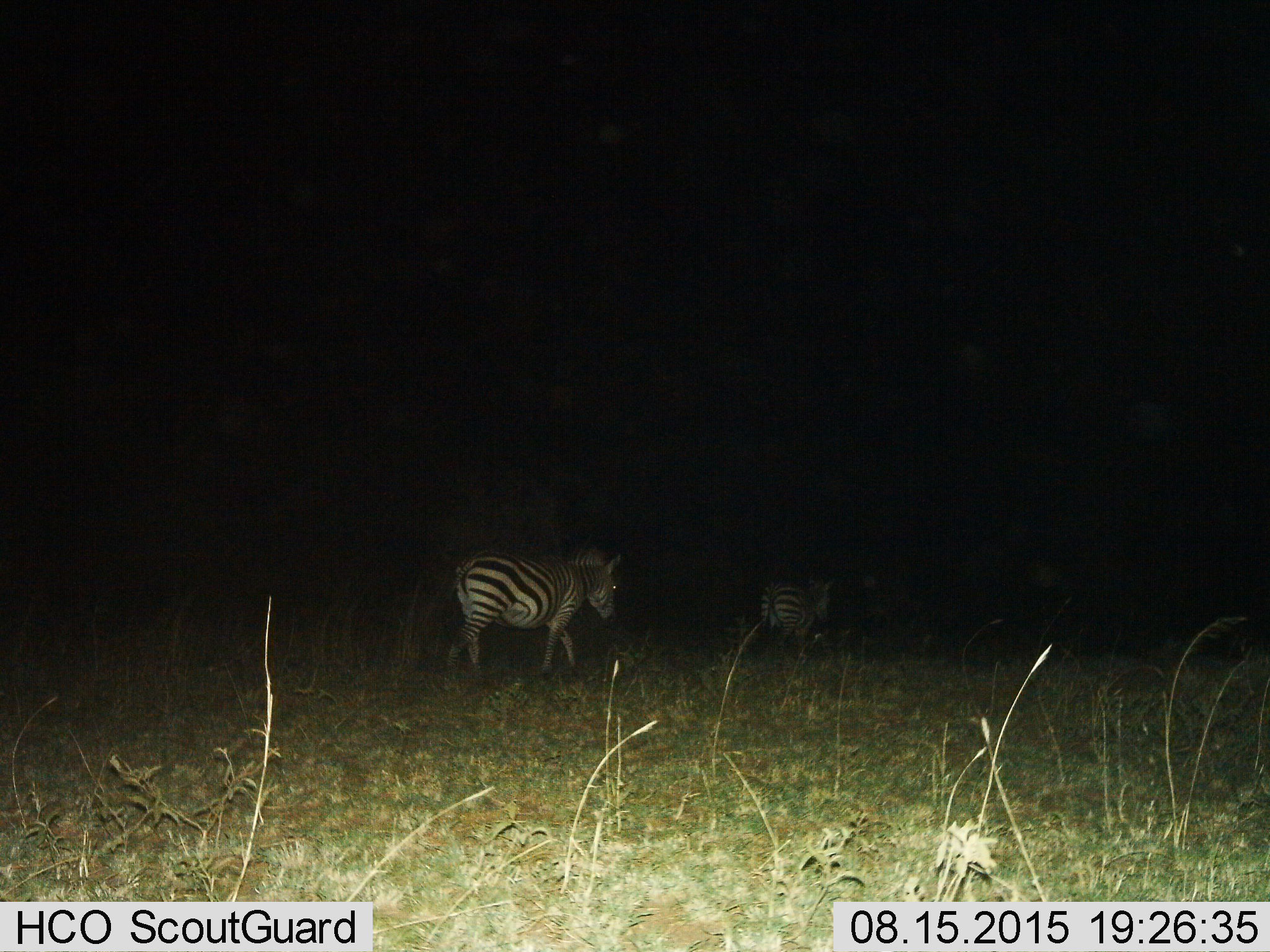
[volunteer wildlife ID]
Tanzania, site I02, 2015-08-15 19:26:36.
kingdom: Animalia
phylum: Chordata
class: Mammalia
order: Perissodactyla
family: Equidae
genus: Equus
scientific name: Equus quagga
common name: plains zebra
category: zebra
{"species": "zebra (plains zebra) (Equus quagga)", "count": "2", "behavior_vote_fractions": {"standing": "20%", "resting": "0%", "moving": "90%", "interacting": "0%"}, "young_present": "0%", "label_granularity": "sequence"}